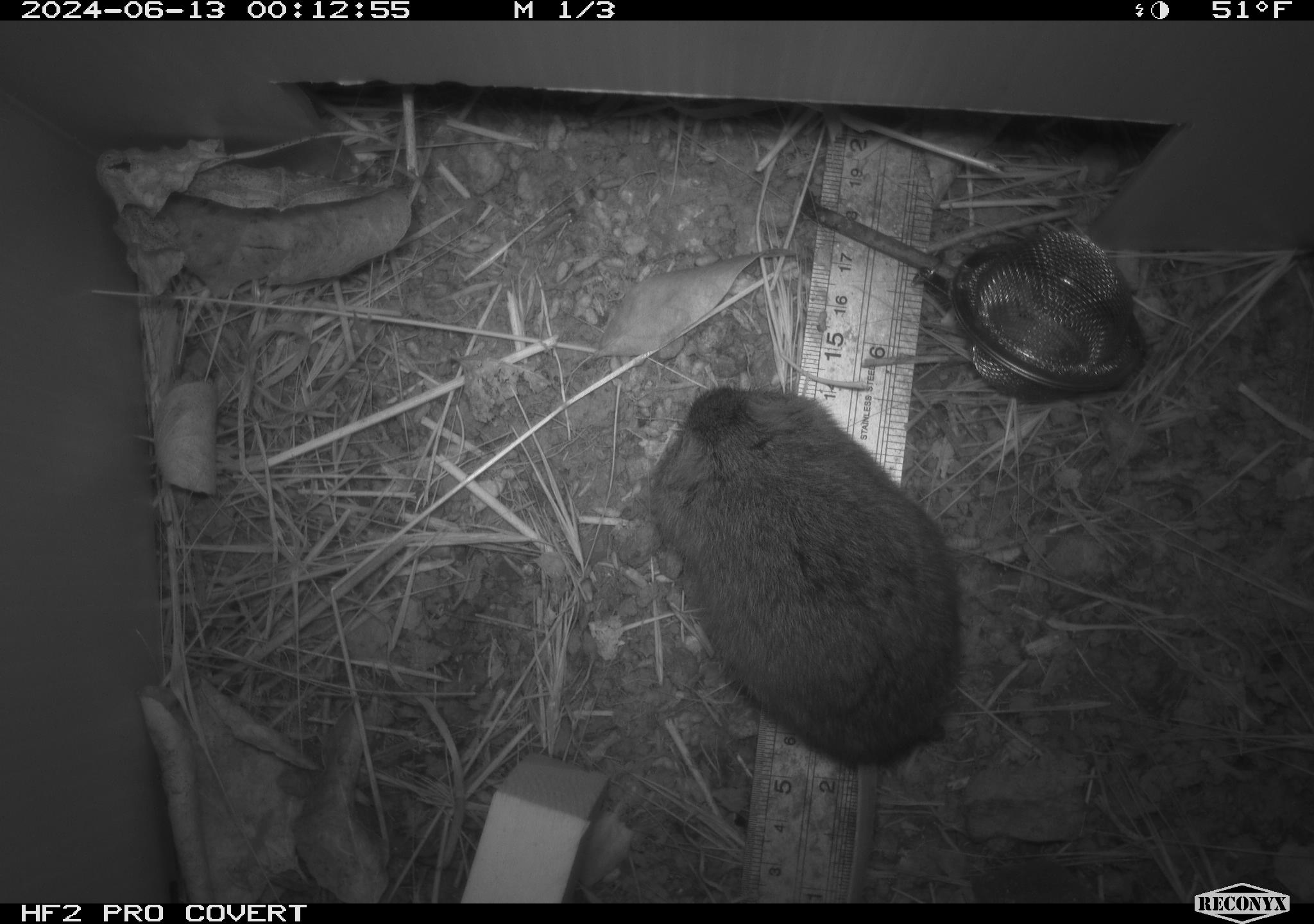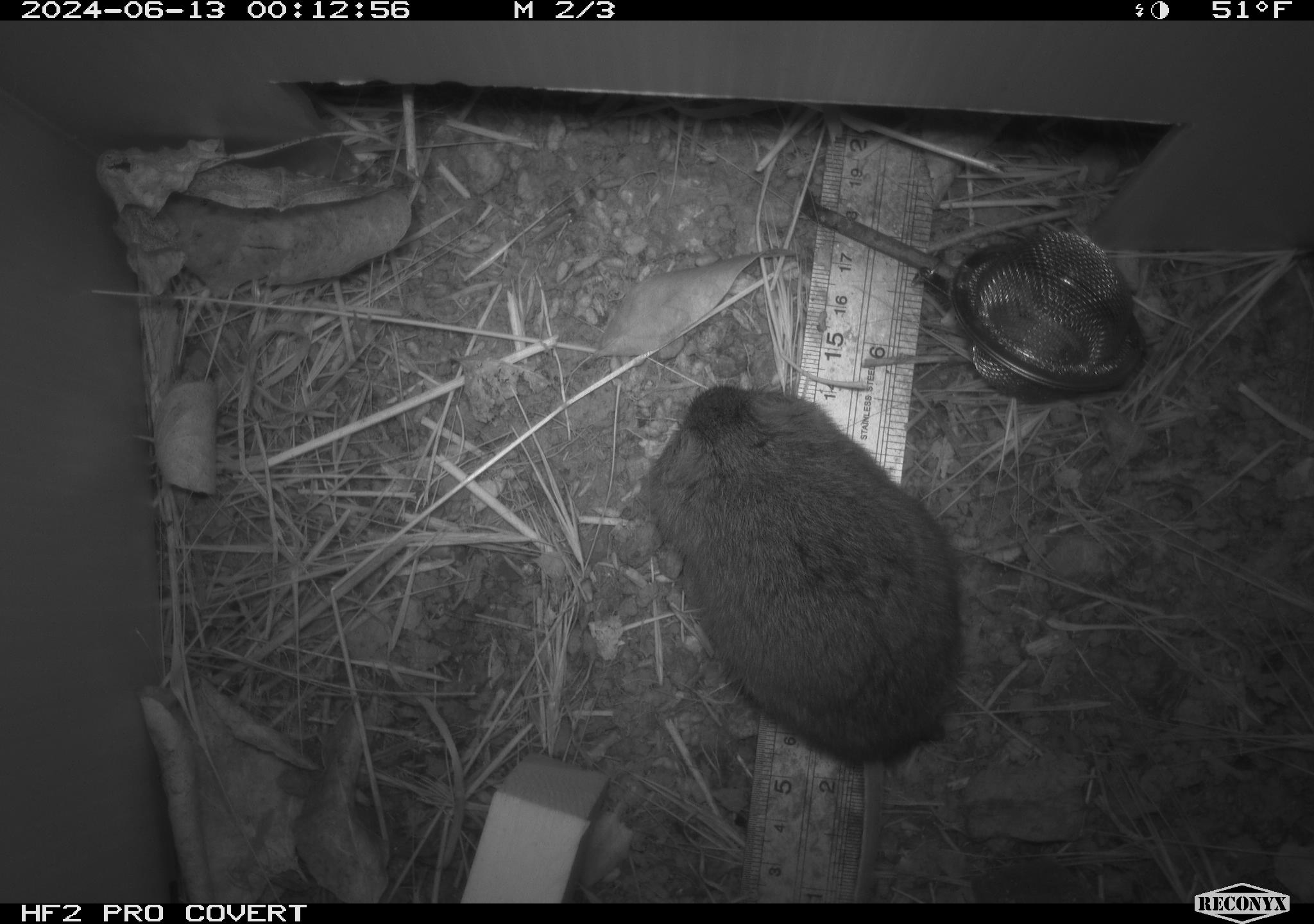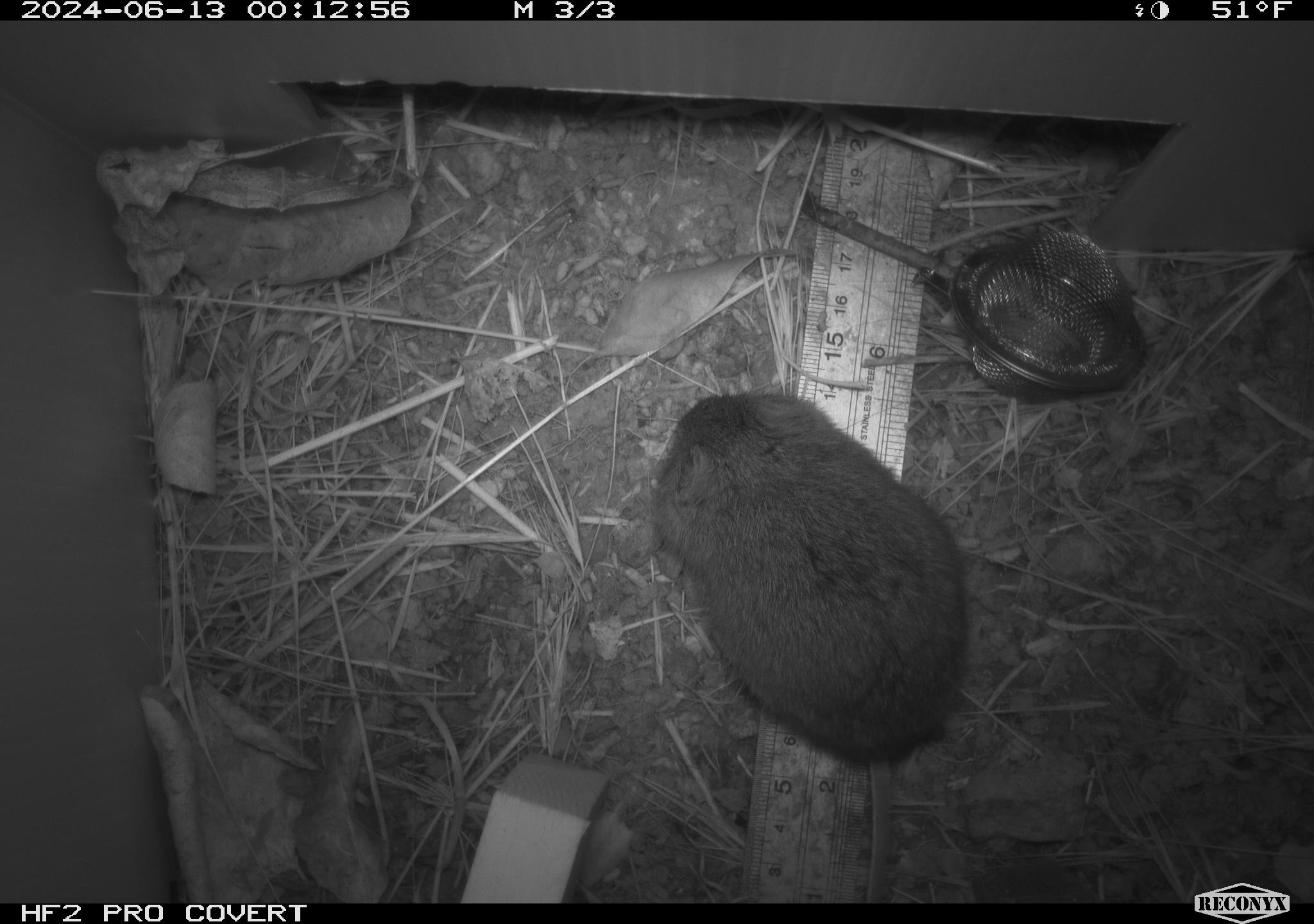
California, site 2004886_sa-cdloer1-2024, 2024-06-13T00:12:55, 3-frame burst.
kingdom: Animalia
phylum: Chordata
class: Mammalia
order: Rodentia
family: Cricetidae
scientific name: Arvicolinae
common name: voles, lemmings, and muskrats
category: arvicolinae subfamily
Arvicolinae subfamily (voles, lemmings, and muskrats) (Arvicolinae).